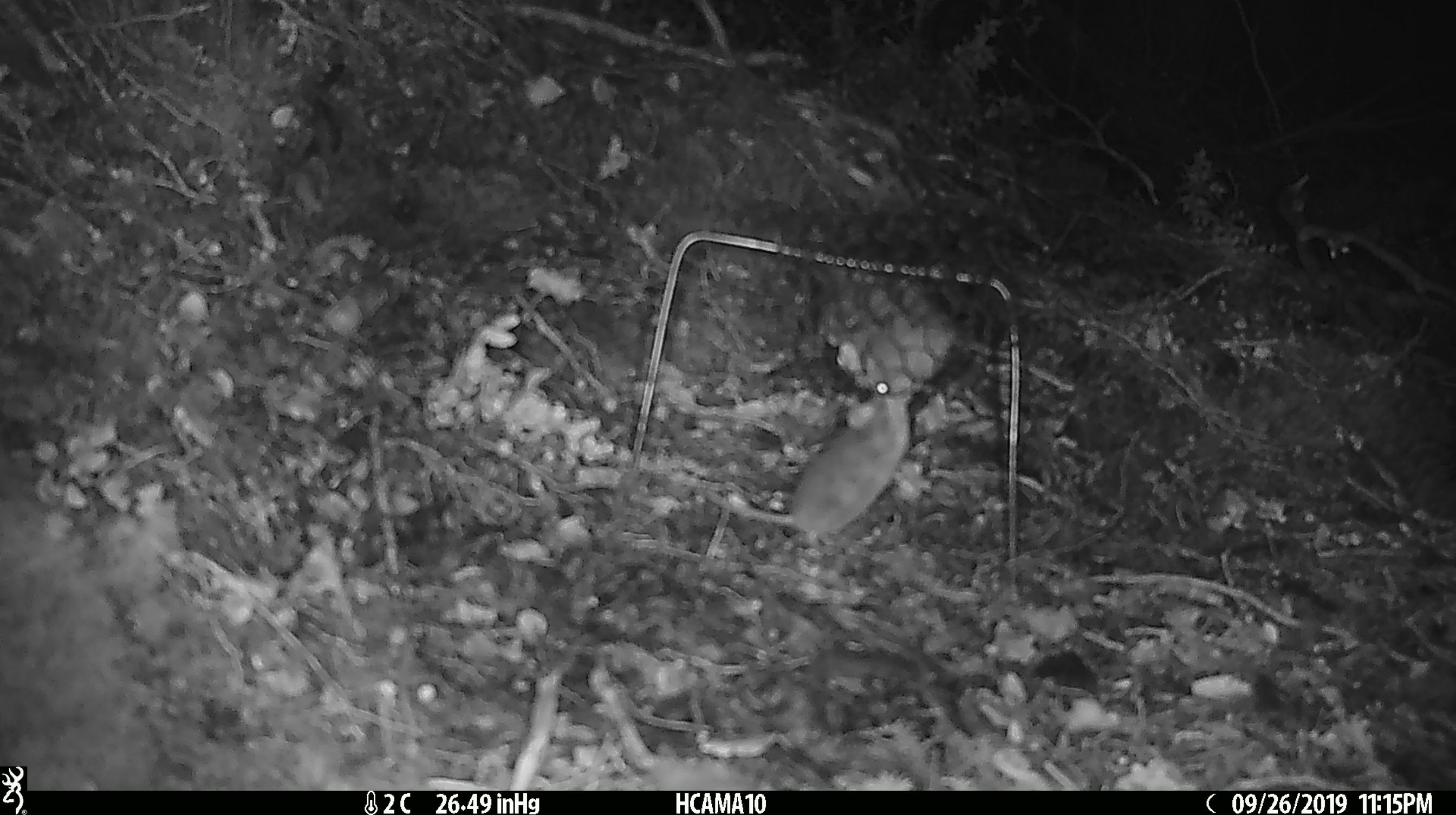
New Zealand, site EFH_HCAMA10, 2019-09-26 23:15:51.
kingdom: Animalia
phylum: Chordata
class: Mammalia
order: Rodentia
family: Muridae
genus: Mus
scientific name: Mus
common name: mouse